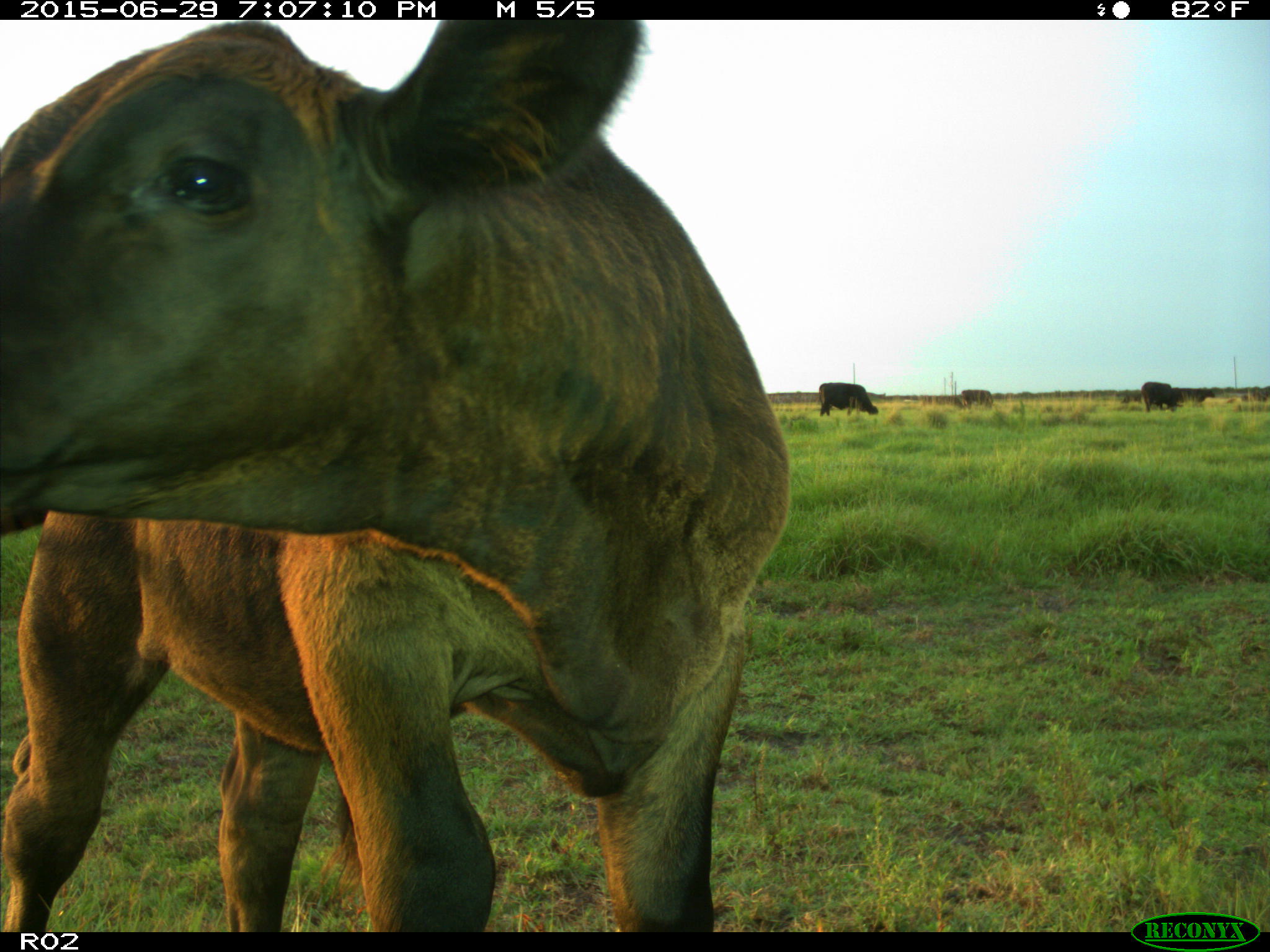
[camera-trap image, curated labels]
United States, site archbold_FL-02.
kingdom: Animalia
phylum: Chordata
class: Mammalia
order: Artiodactyla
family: Bovidae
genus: Bos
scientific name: Bos taurus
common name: domestic cow